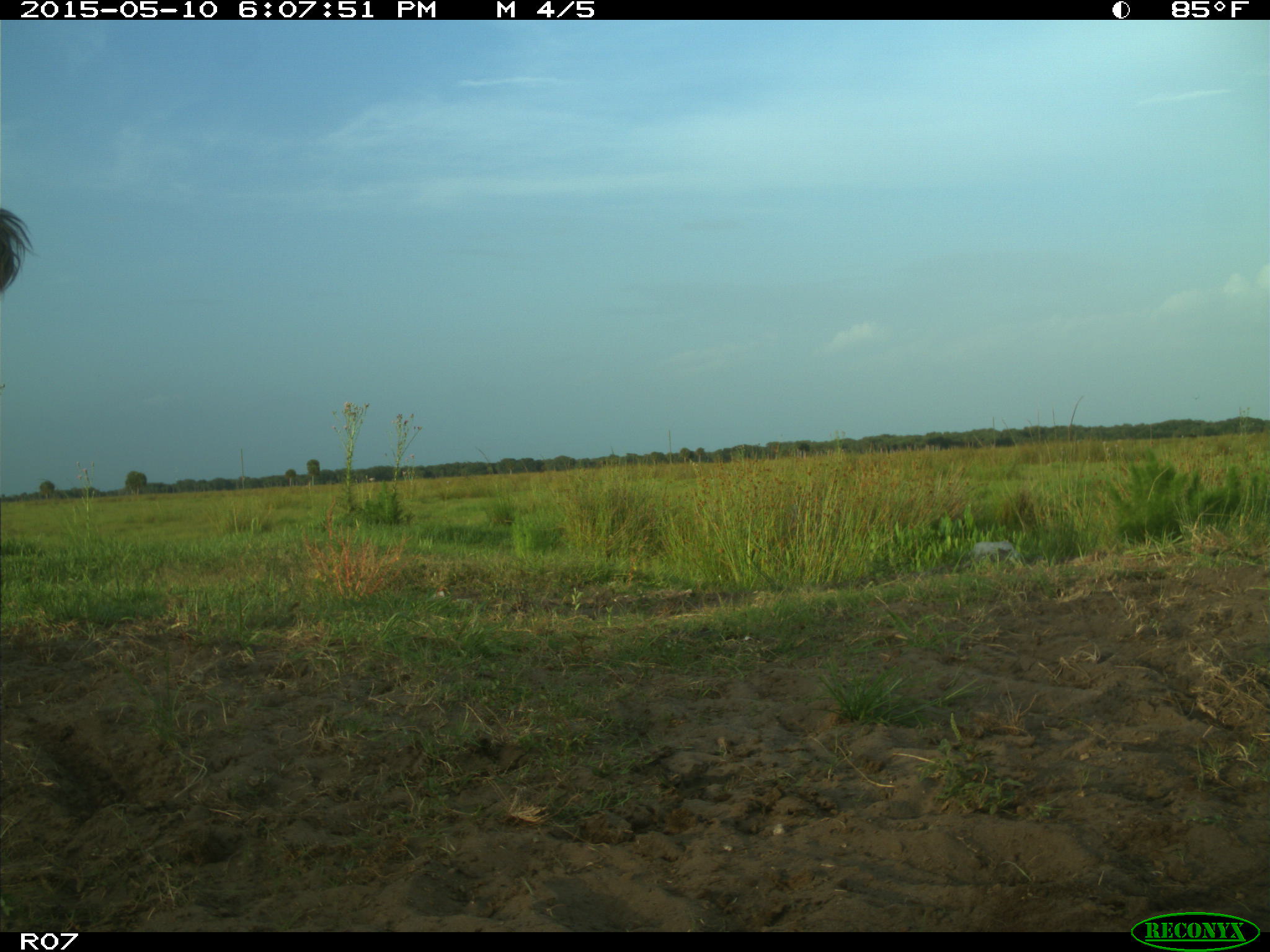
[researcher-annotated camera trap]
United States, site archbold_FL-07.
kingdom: Animalia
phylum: Chordata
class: Mammalia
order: Artiodactyla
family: Bovidae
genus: Bos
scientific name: Bos taurus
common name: domestic cow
Bos taurus (domestic cow).